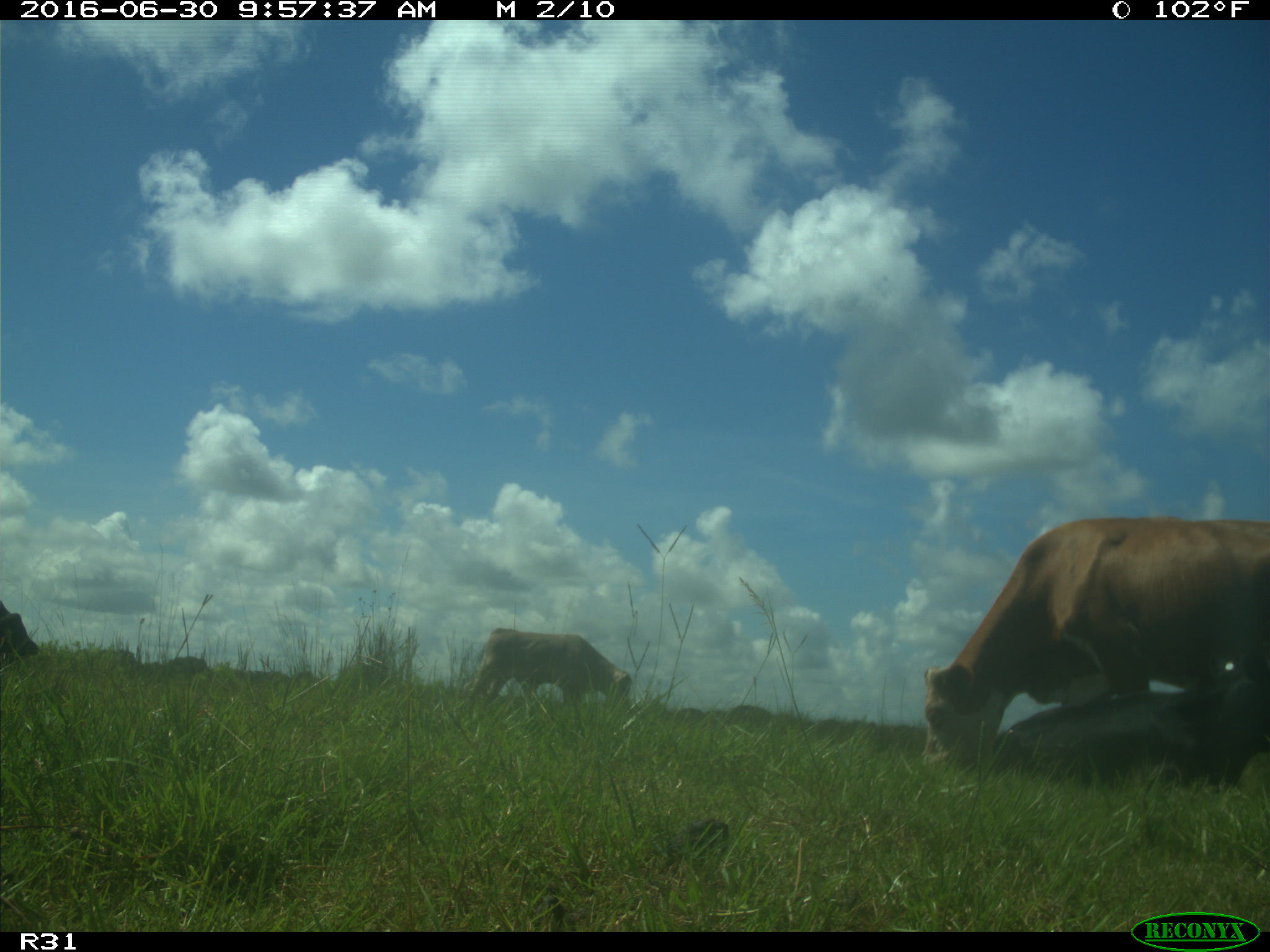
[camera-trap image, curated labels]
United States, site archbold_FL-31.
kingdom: Animalia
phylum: Chordata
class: Mammalia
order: Artiodactyla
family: Bovidae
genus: Bos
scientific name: Bos taurus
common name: domestic cow